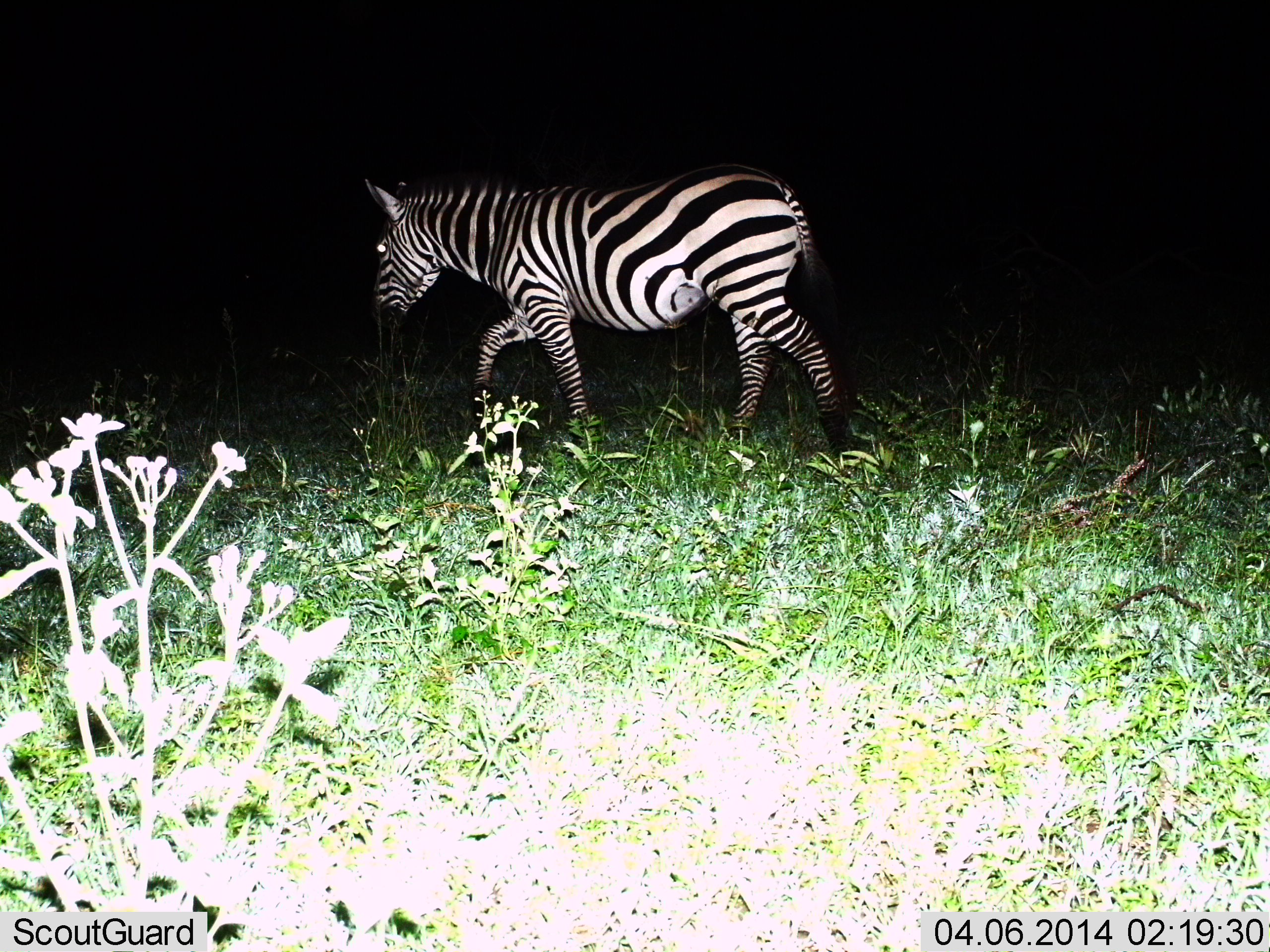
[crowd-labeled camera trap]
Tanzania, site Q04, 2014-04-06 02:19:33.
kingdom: Animalia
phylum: Chordata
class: Mammalia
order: Perissodactyla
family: Equidae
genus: Equus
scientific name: Equus quagga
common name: plains zebra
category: zebra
Zebra (plains zebra) (Equus quagga), count 1. Behavior (volunteer vote fractions): standing 13%, resting 0%, moving 92%, interacting 0%. Young present (vote fraction): 0%. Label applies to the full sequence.